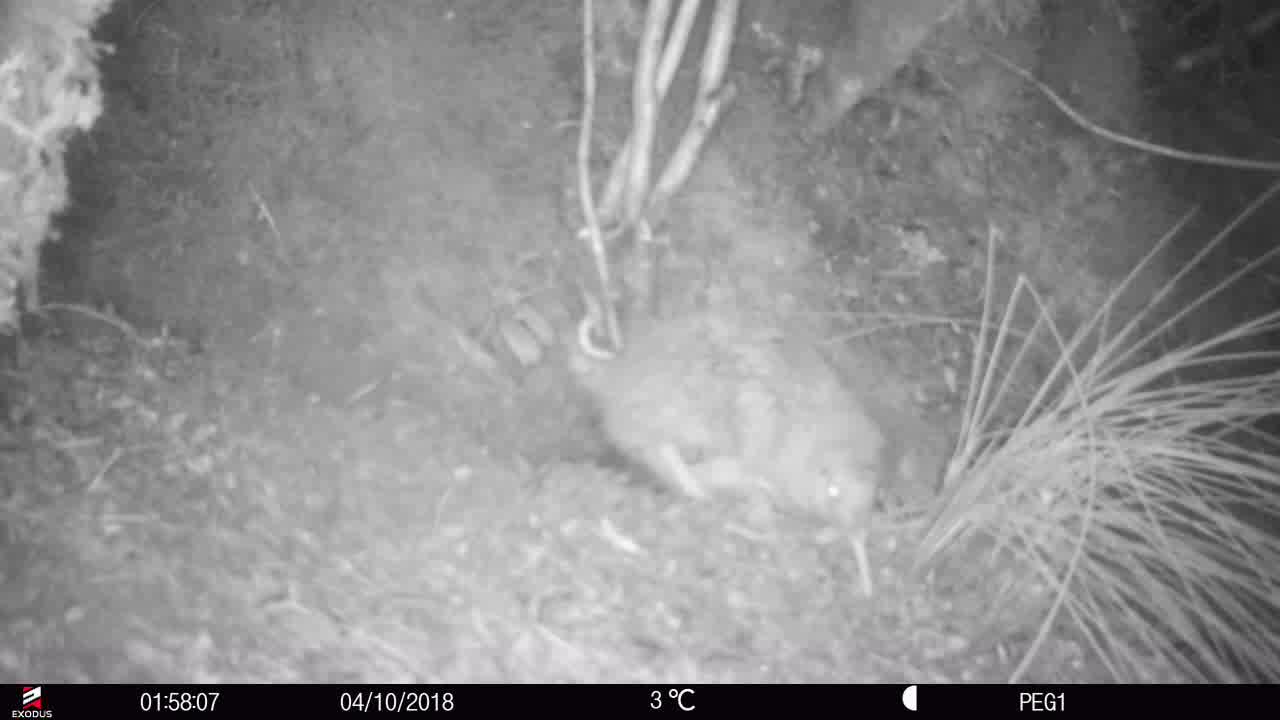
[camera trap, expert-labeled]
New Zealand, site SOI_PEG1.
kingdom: Animalia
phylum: Chordata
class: Aves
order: Apterygiformes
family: Apterygidae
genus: Apteryx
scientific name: Apteryx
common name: kiwi